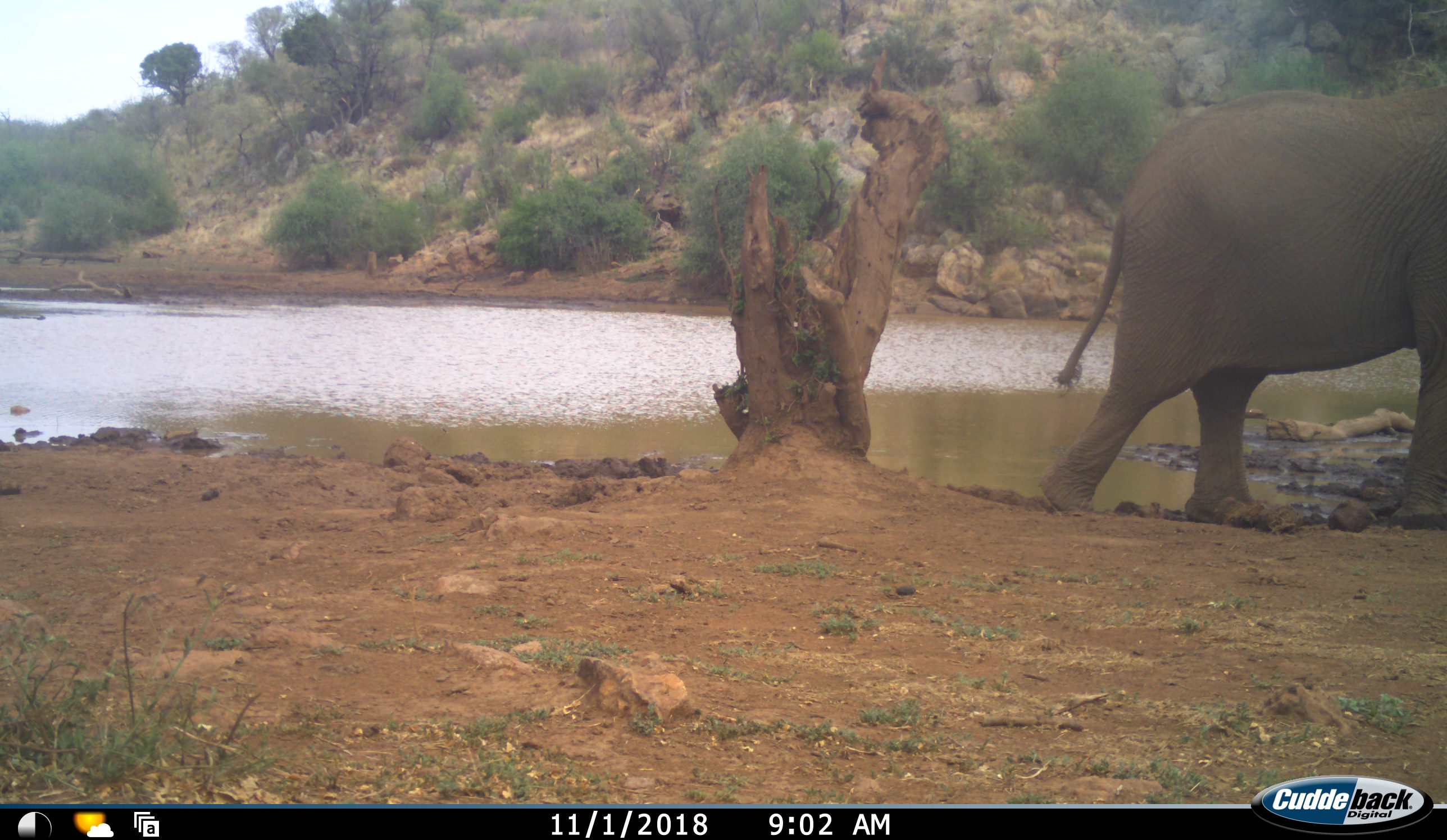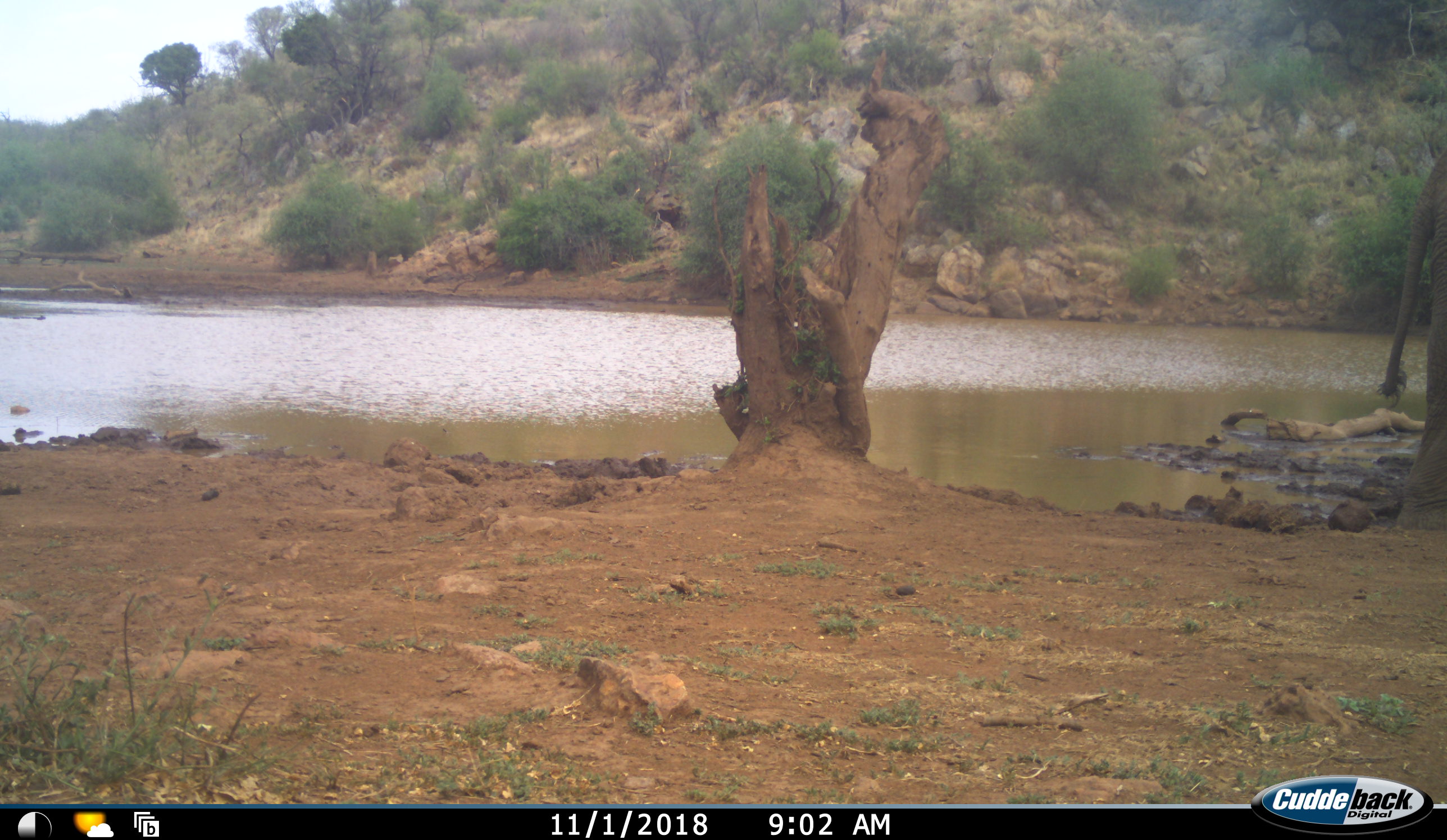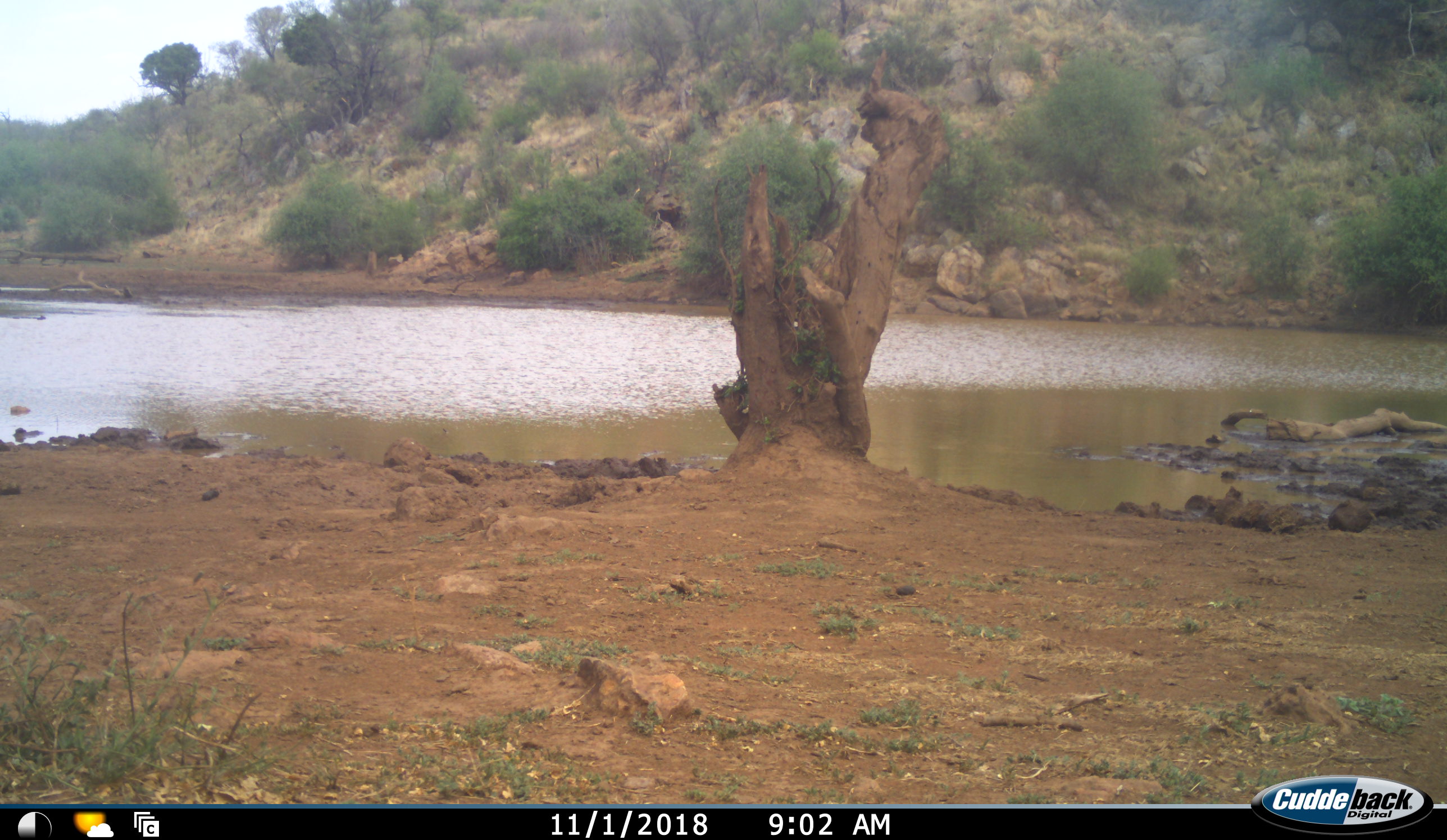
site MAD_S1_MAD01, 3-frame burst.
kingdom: Animalia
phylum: Chordata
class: Mammalia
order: Proboscidea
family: Elephantidae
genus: Loxodonta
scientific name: Loxodonta africana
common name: african bush elephant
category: elephant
Elephant (african bush elephant) (Loxodonta africana), count 1. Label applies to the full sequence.